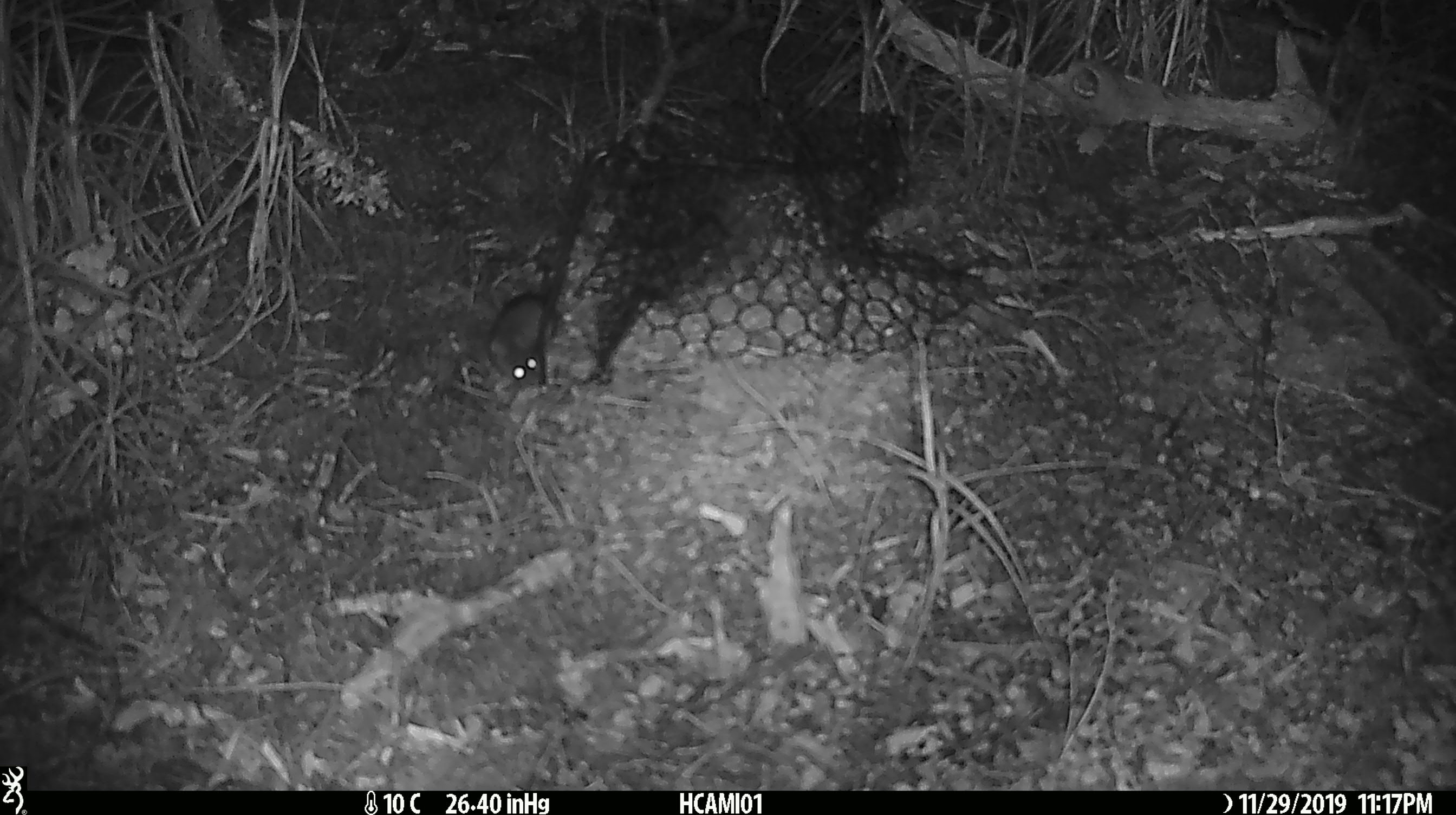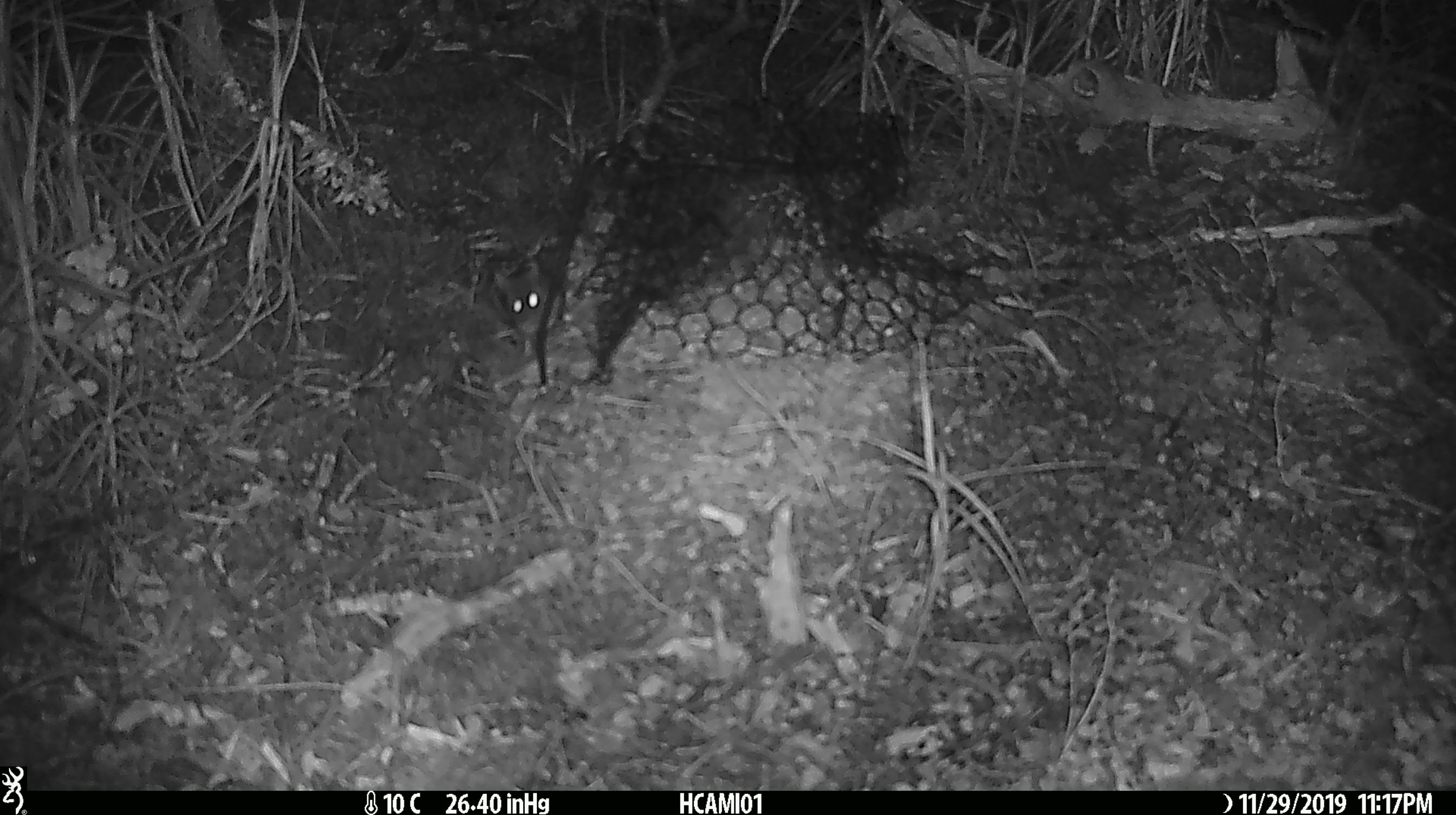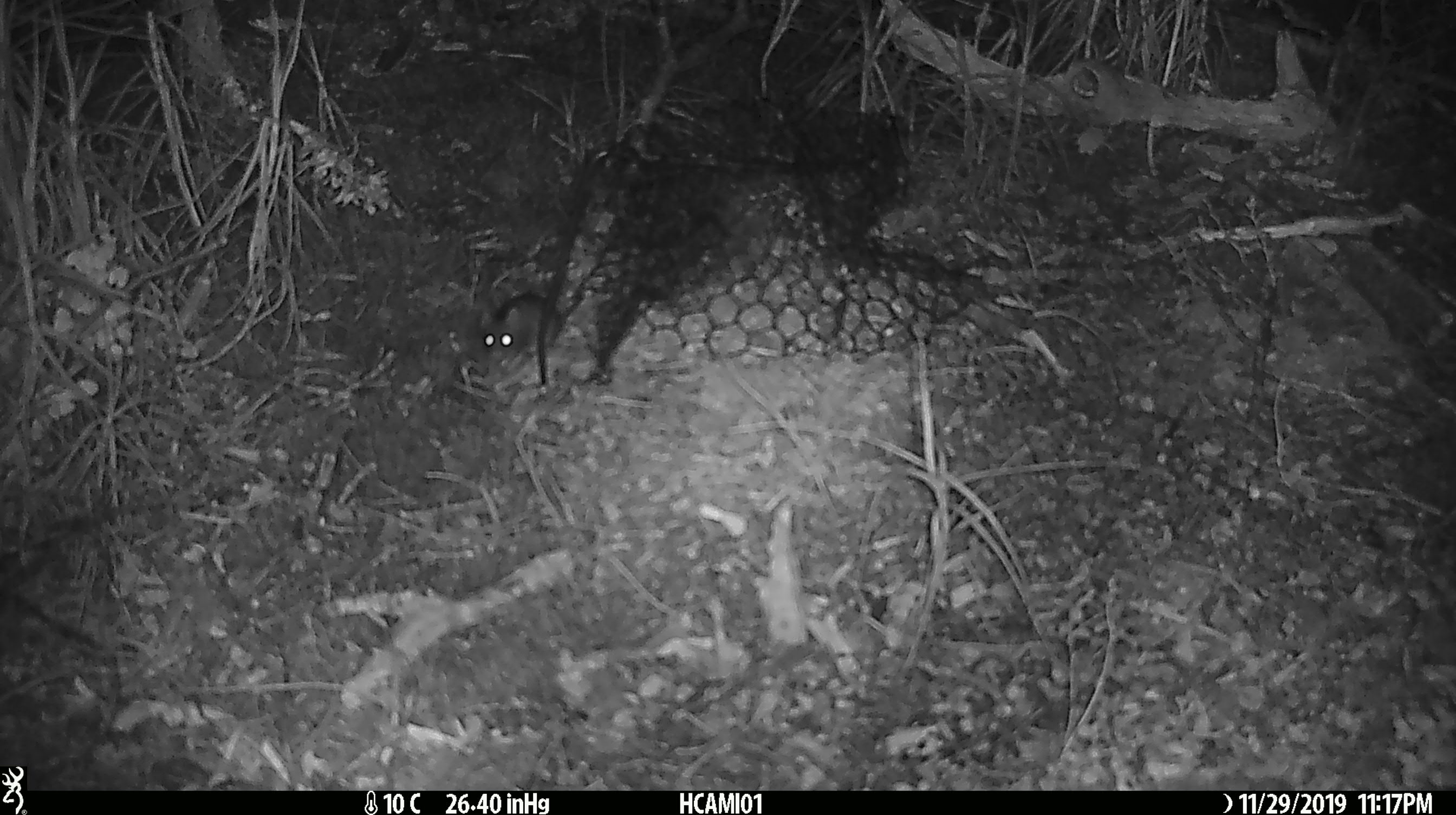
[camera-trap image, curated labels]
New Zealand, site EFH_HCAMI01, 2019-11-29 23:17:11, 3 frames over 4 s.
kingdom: Animalia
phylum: Chordata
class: Mammalia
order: Rodentia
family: Muridae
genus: Mus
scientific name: Mus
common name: mouse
Mouse (Mus).